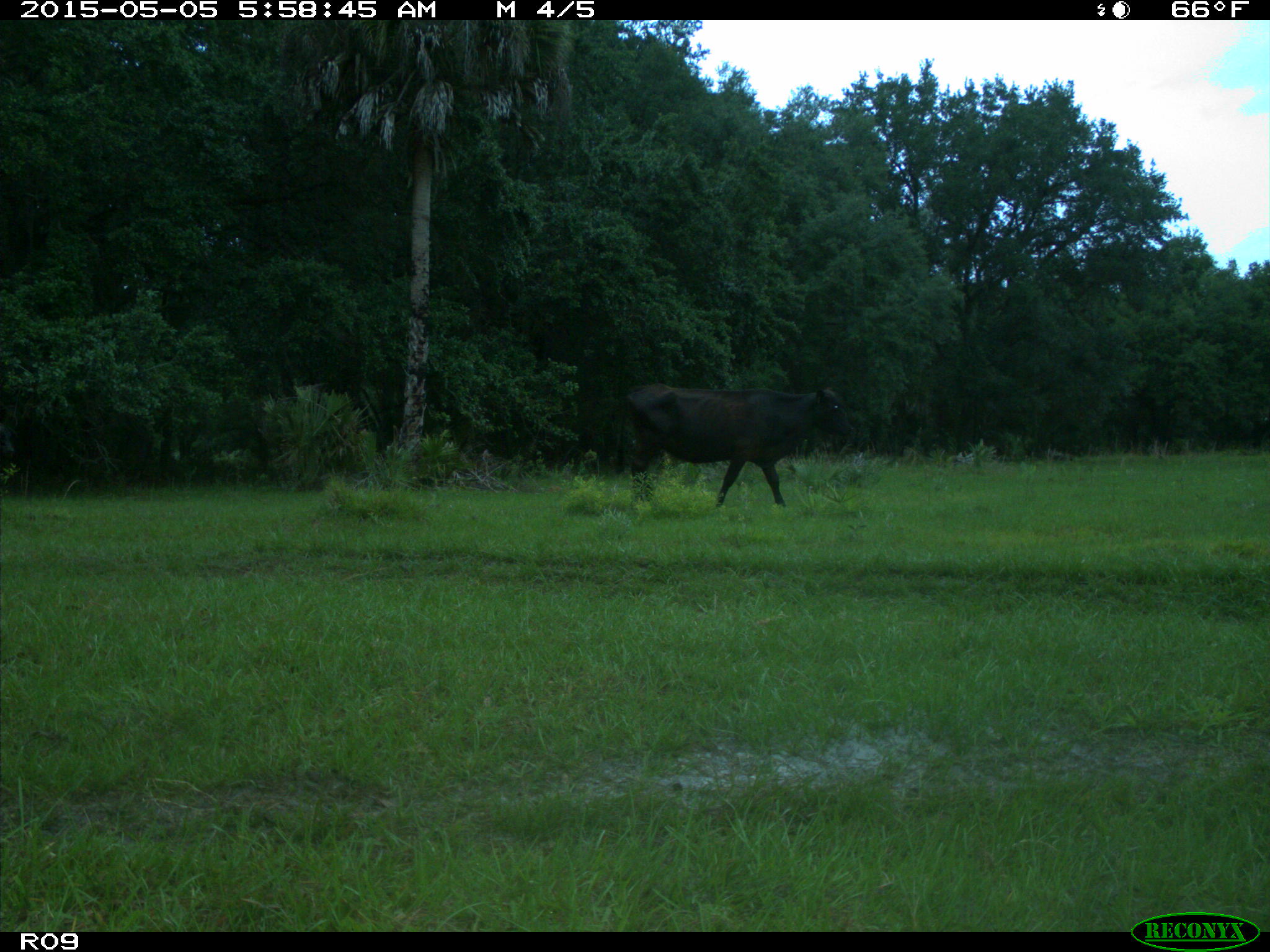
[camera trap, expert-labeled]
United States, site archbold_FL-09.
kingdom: Animalia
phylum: Chordata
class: Mammalia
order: Artiodactyla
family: Bovidae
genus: Bos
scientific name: Bos taurus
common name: domestic cow